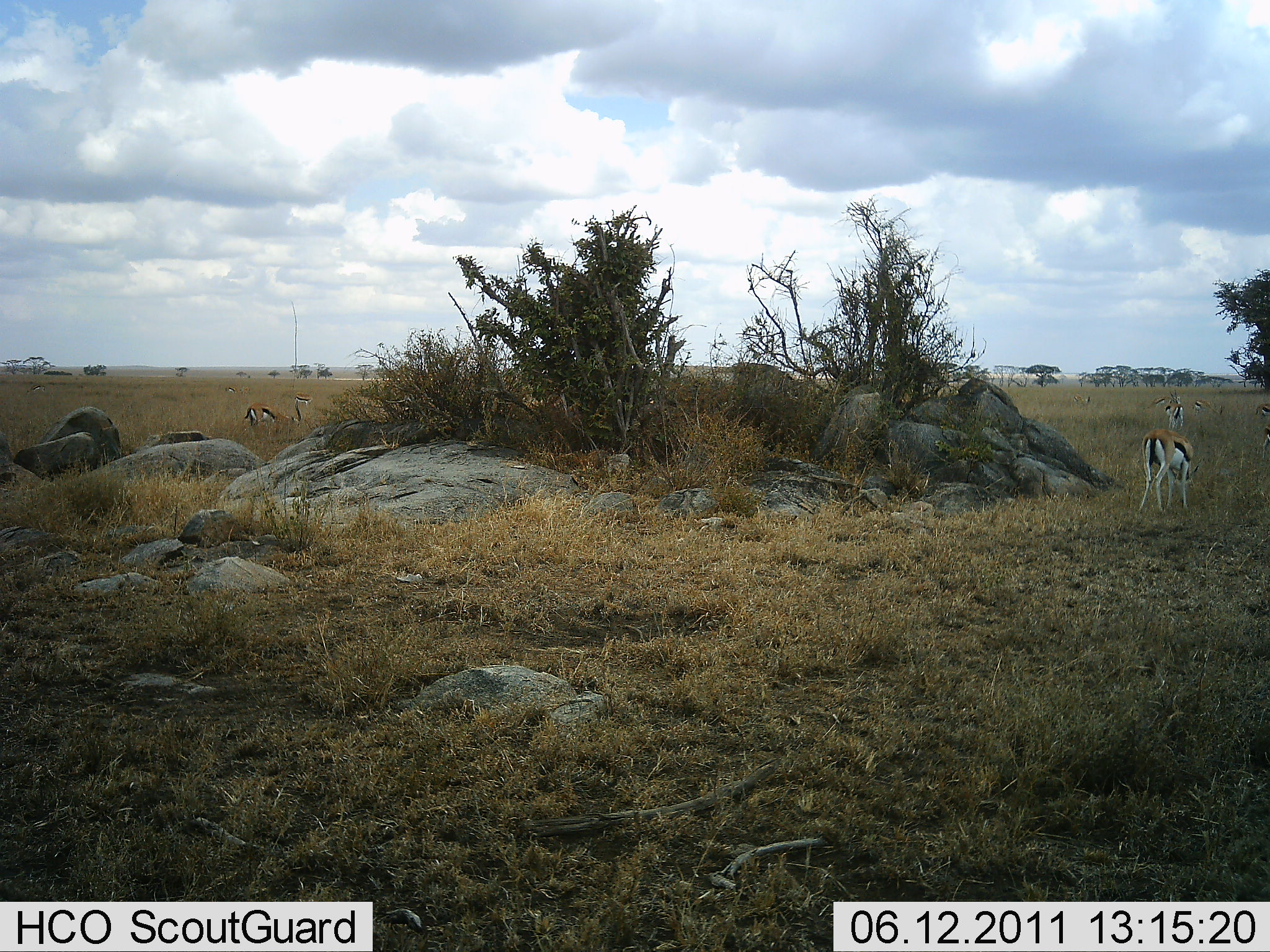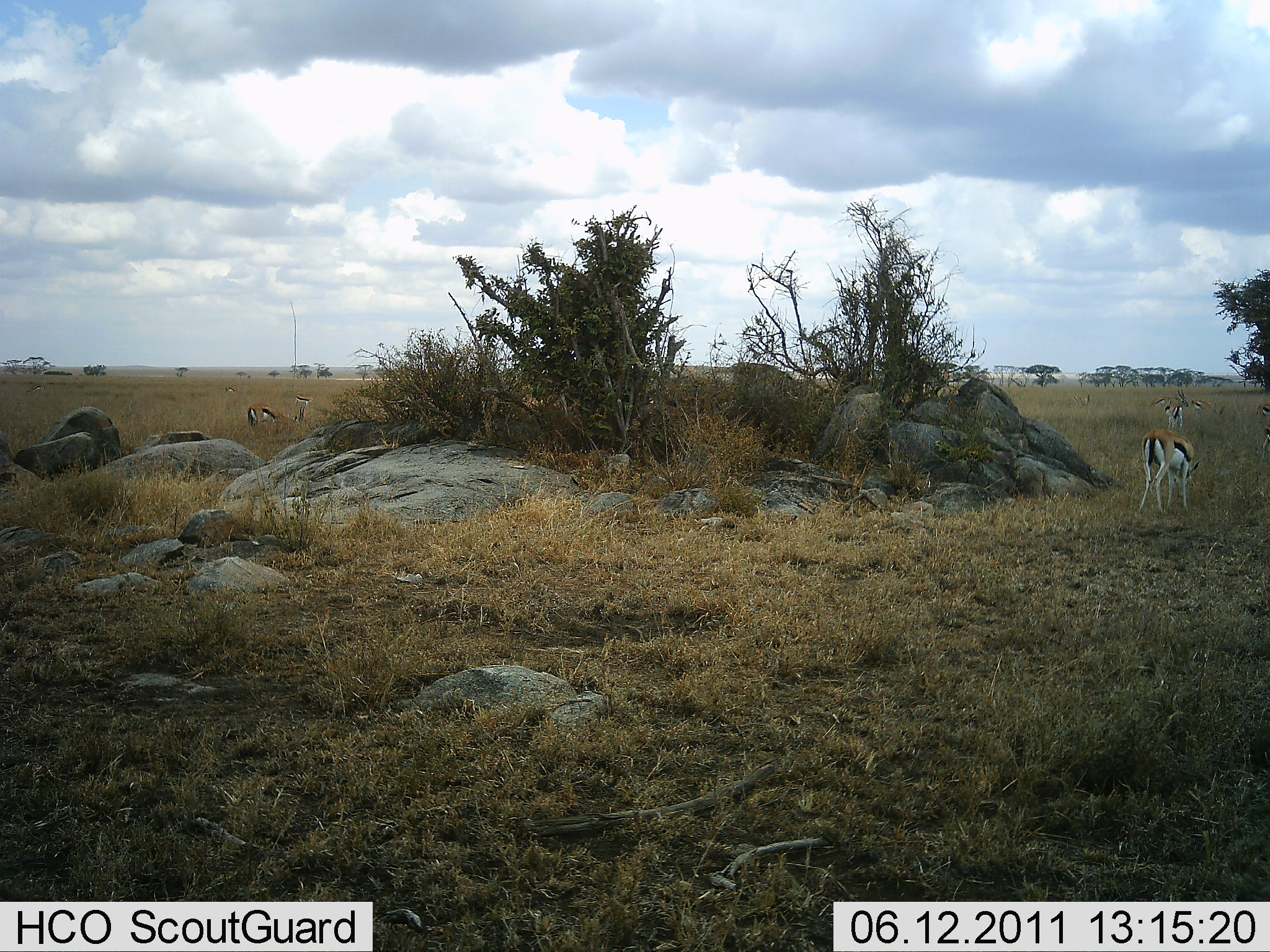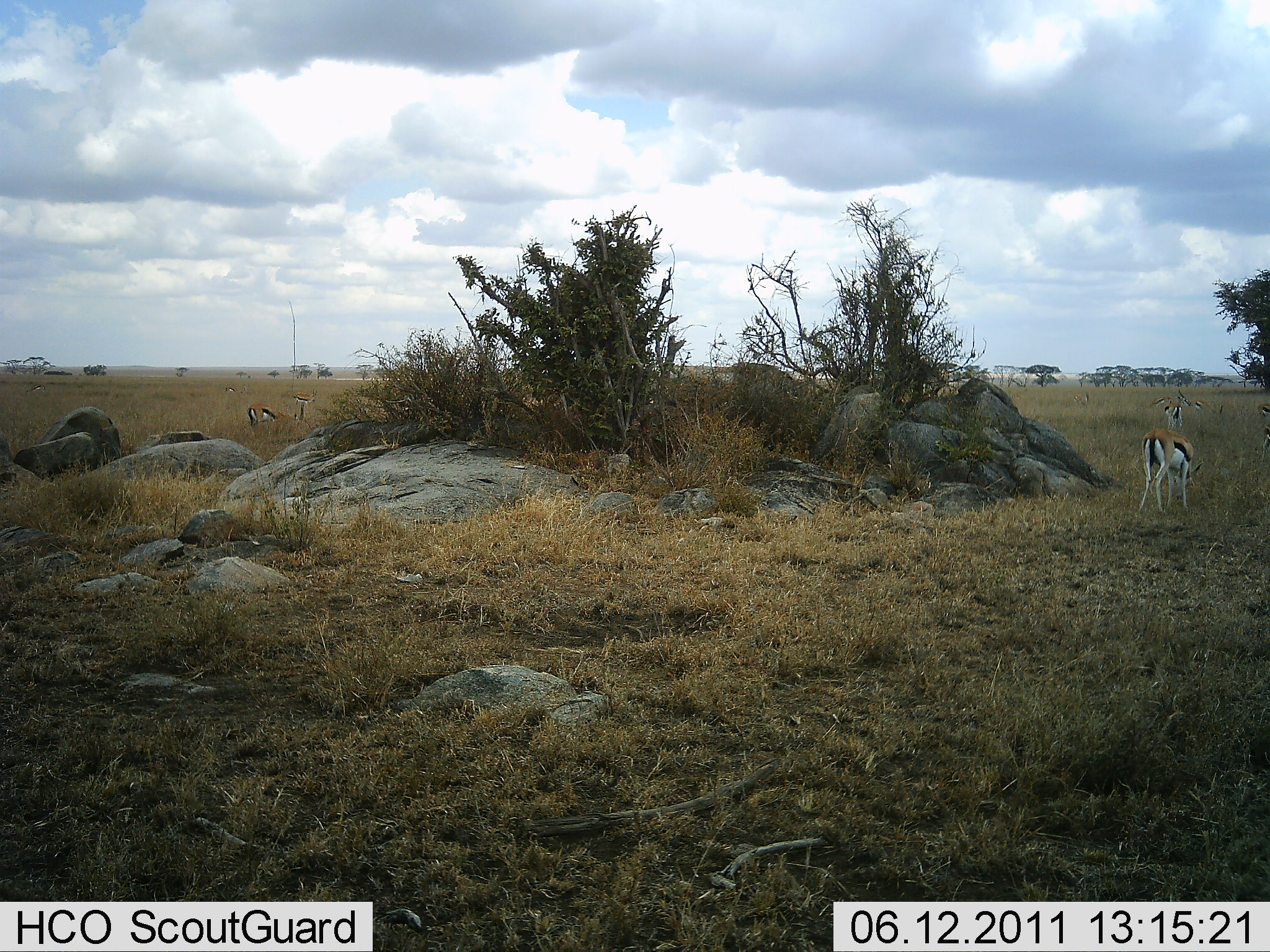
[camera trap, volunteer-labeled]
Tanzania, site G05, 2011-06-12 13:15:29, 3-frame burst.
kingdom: Animalia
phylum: Chordata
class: Mammalia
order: Artiodactyla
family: Bovidae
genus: Eudorcas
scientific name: Eudorcas thomsonii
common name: thomson's gazelle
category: gazellethomsons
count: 4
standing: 91%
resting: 0%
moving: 0%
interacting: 0%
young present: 0%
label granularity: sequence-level